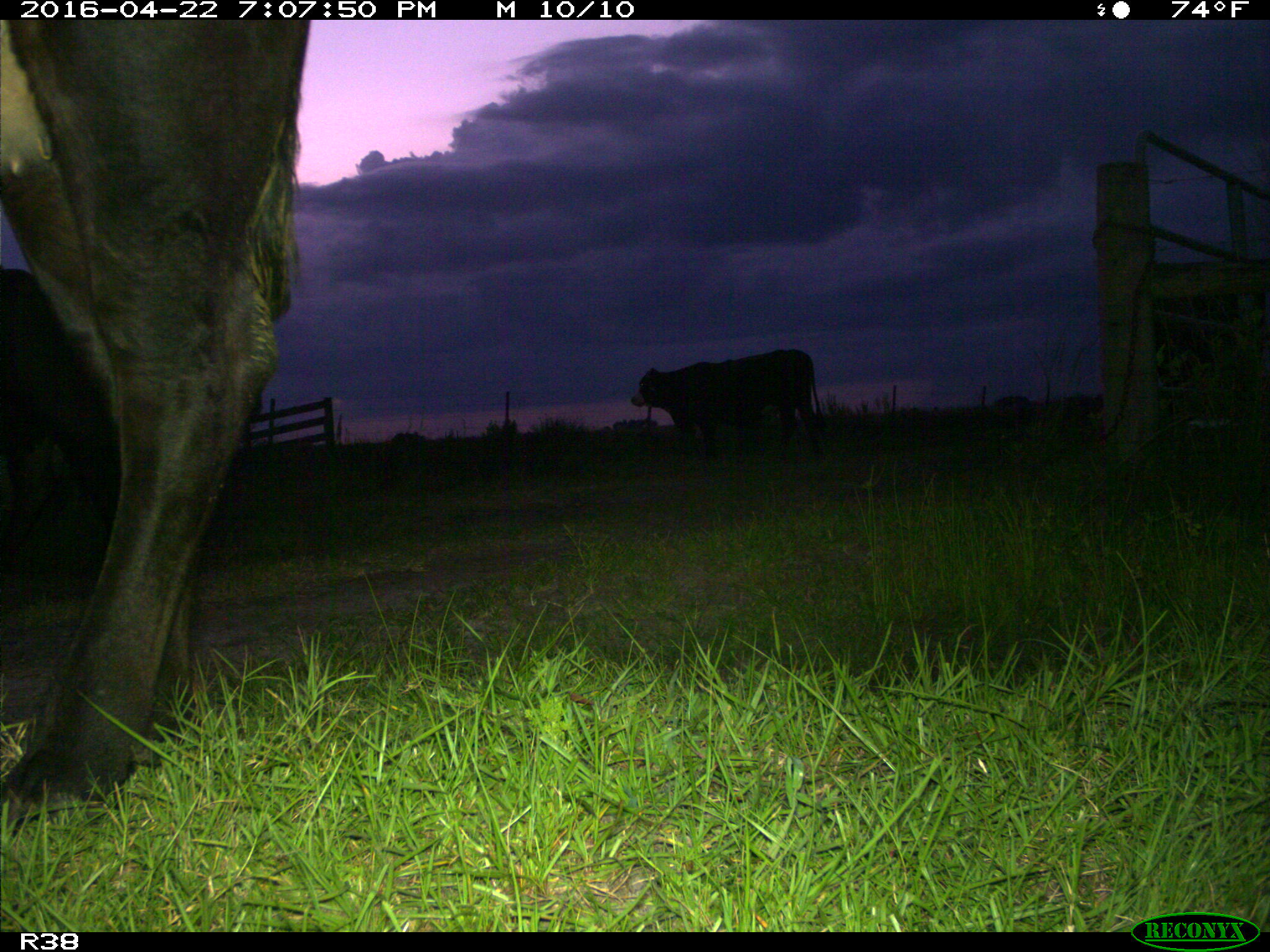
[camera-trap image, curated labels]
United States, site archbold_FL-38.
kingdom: Animalia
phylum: Chordata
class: Mammalia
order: Artiodactyla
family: Bovidae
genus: Bos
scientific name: Bos taurus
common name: domestic cow